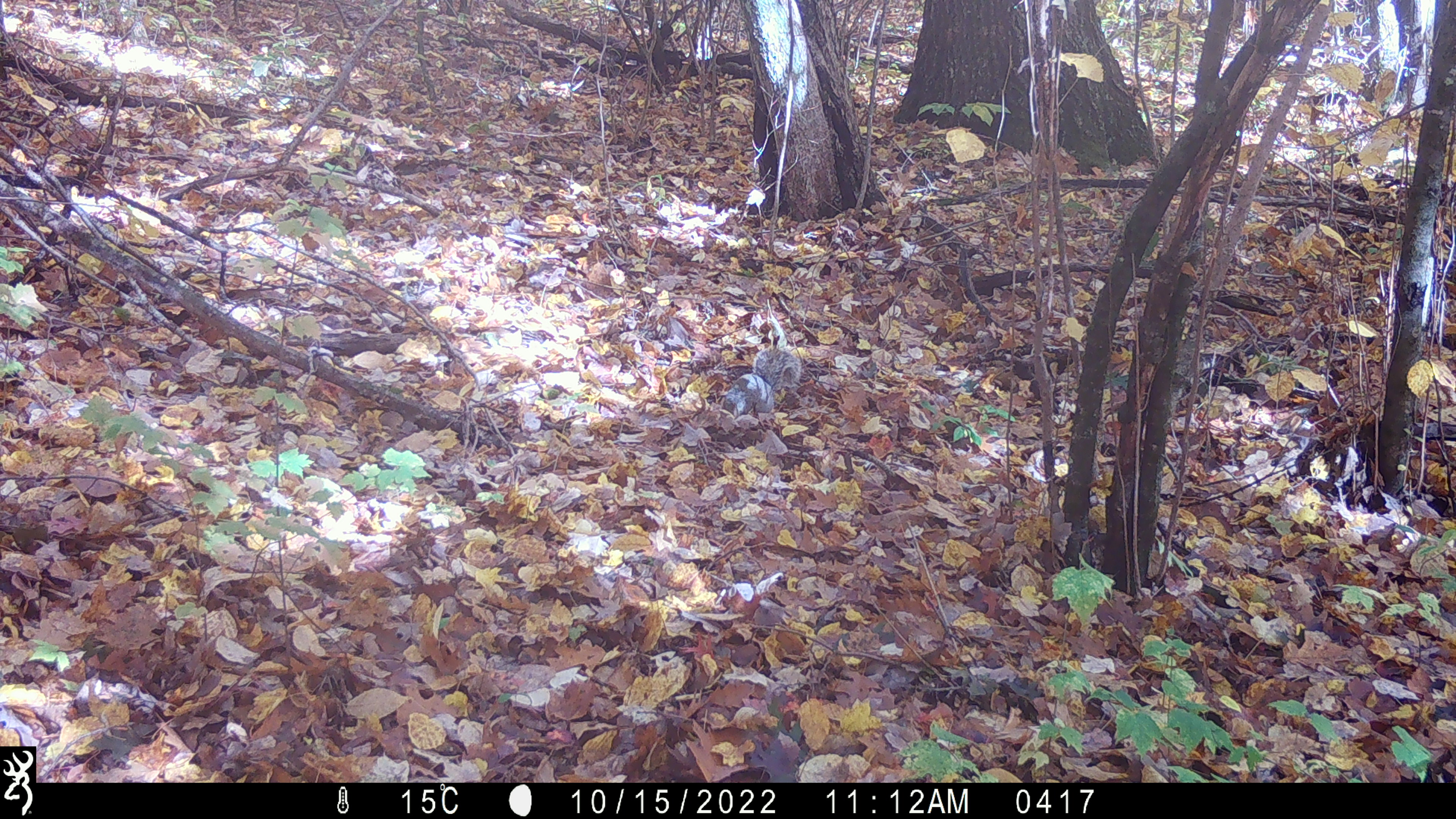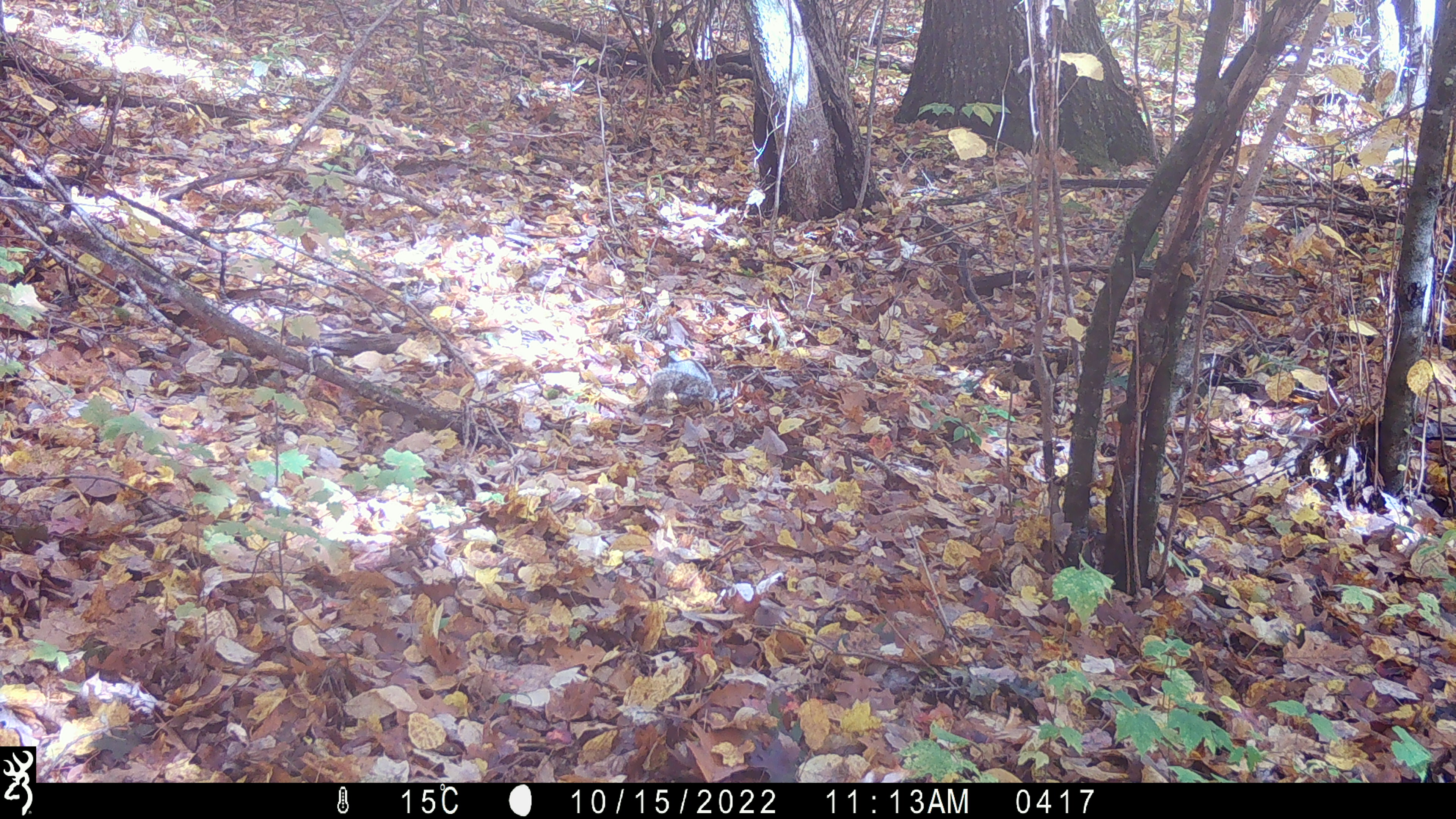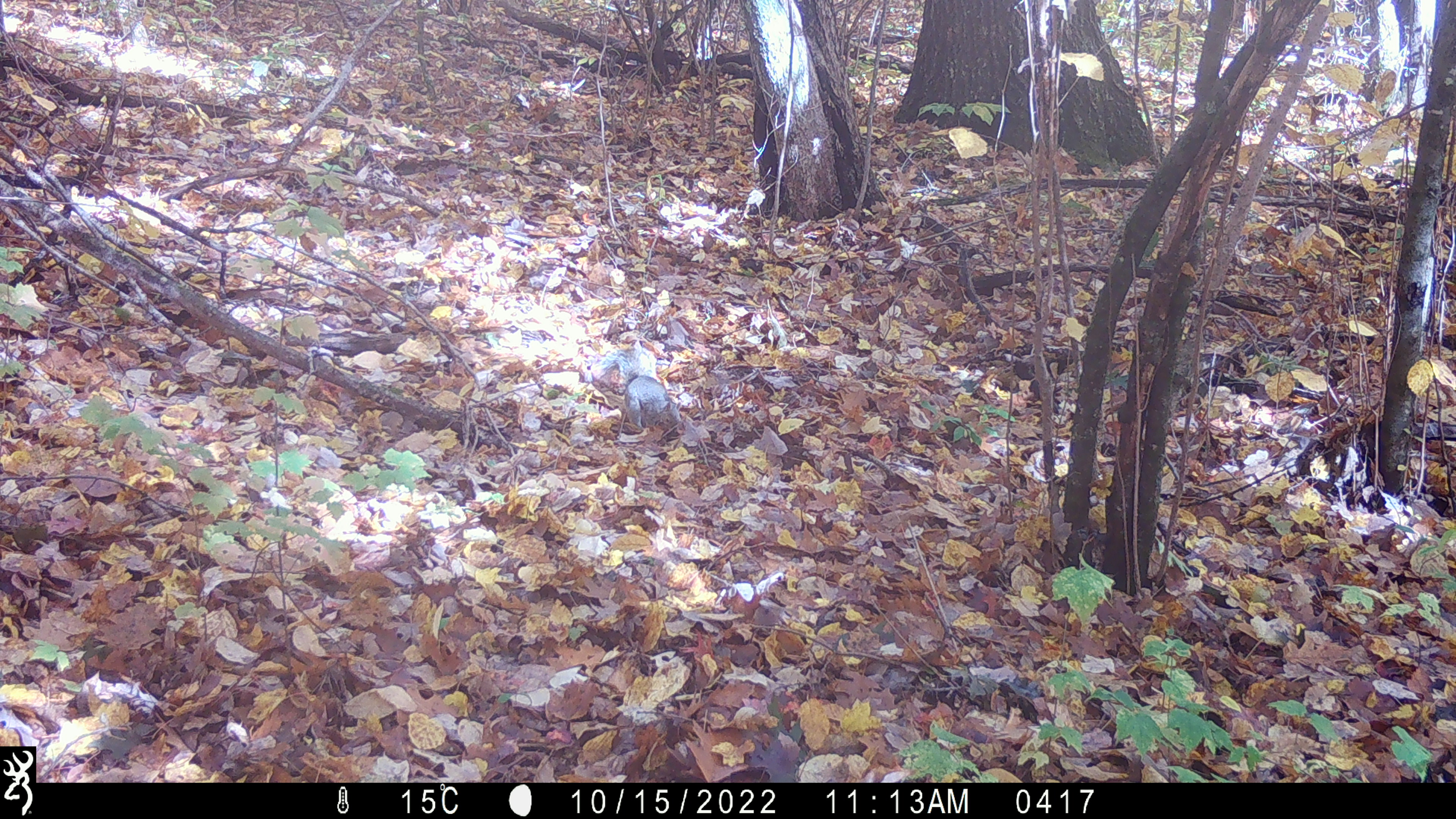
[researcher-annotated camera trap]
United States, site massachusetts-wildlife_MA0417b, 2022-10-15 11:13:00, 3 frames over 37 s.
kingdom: Animalia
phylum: Chordata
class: Mammalia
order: Rodentia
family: Sciuridae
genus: Sciurus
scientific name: Sciurus carolinensis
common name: gray squirrel